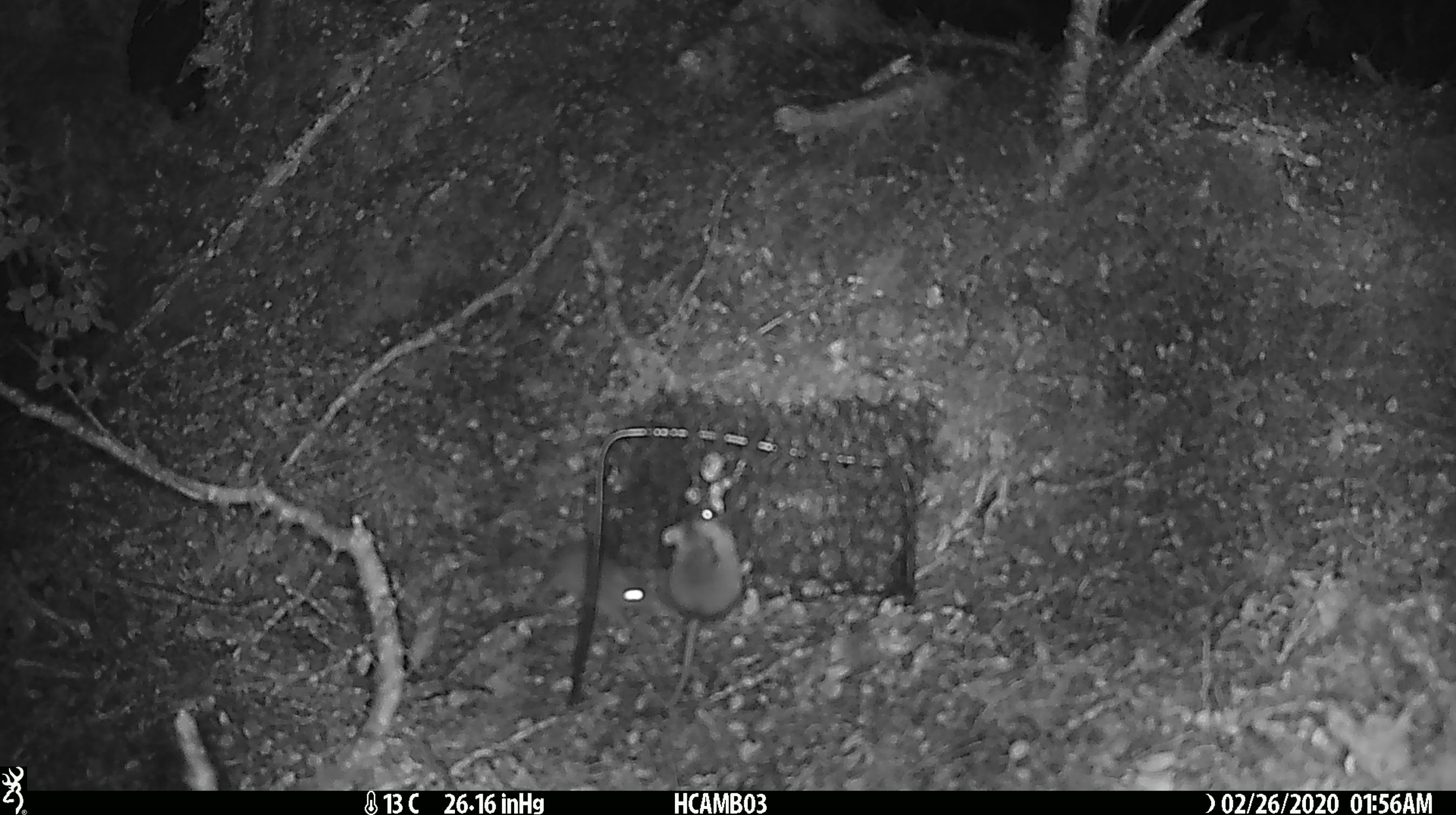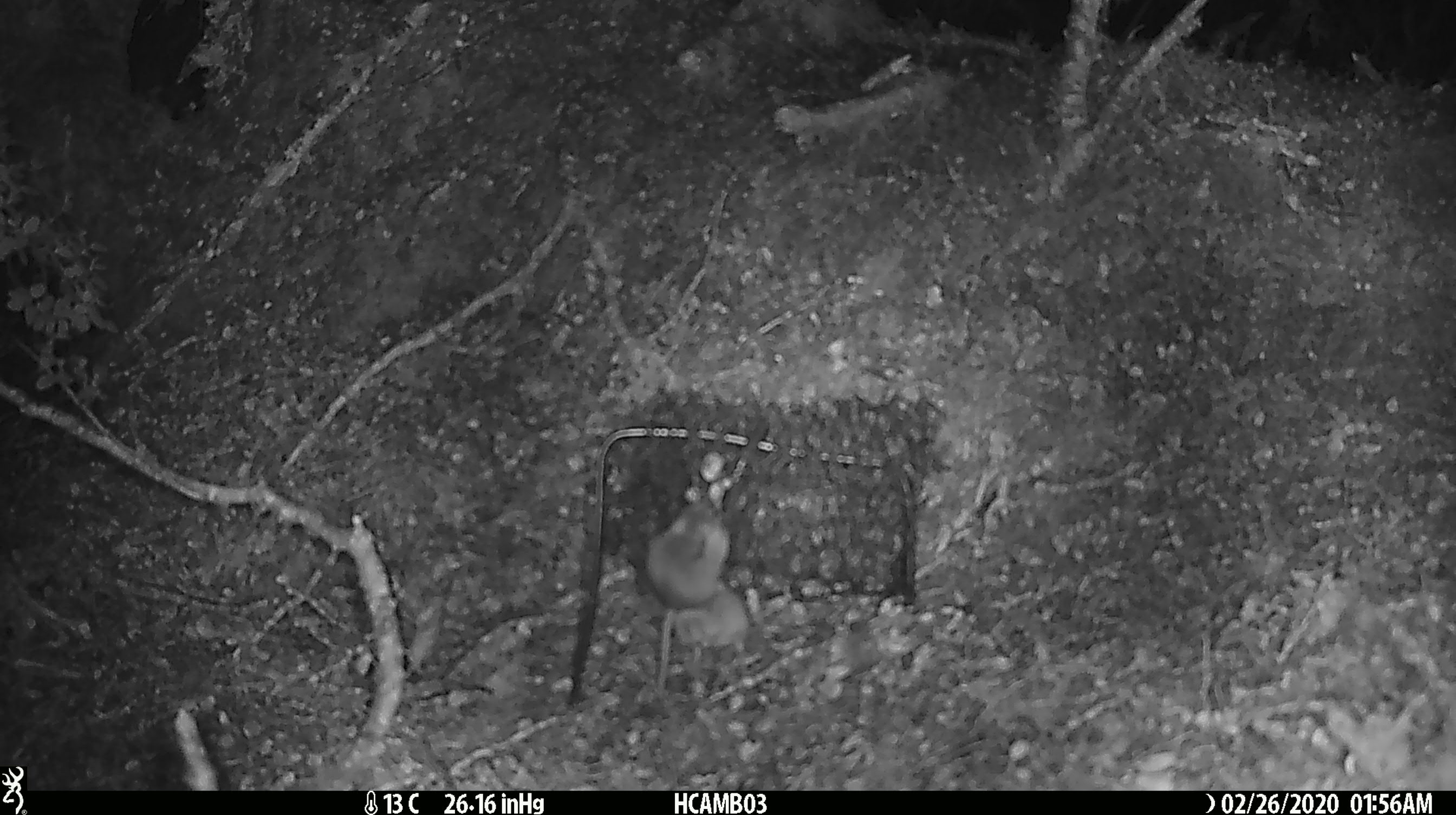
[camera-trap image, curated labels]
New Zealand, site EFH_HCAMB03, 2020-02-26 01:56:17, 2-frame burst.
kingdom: Animalia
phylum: Chordata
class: Mammalia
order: Rodentia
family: Muridae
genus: Mus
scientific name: Mus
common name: mouse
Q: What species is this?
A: Mouse (Mus).